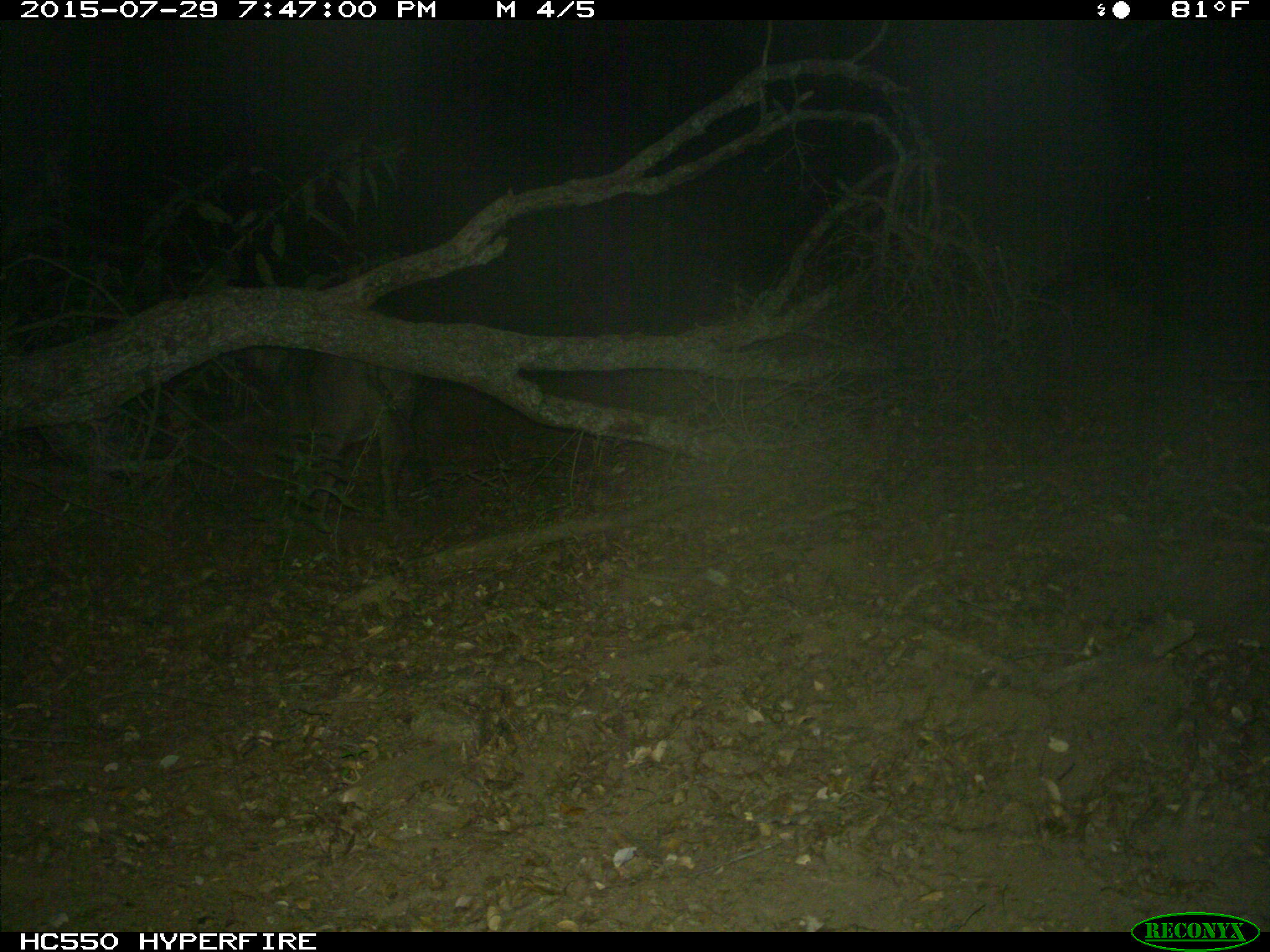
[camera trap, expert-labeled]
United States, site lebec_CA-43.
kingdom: Animalia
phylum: Chordata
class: Mammalia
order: Artiodactyla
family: Suidae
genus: Sus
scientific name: Sus scrofa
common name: wild boar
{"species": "Sus scrofa (wild boar)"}